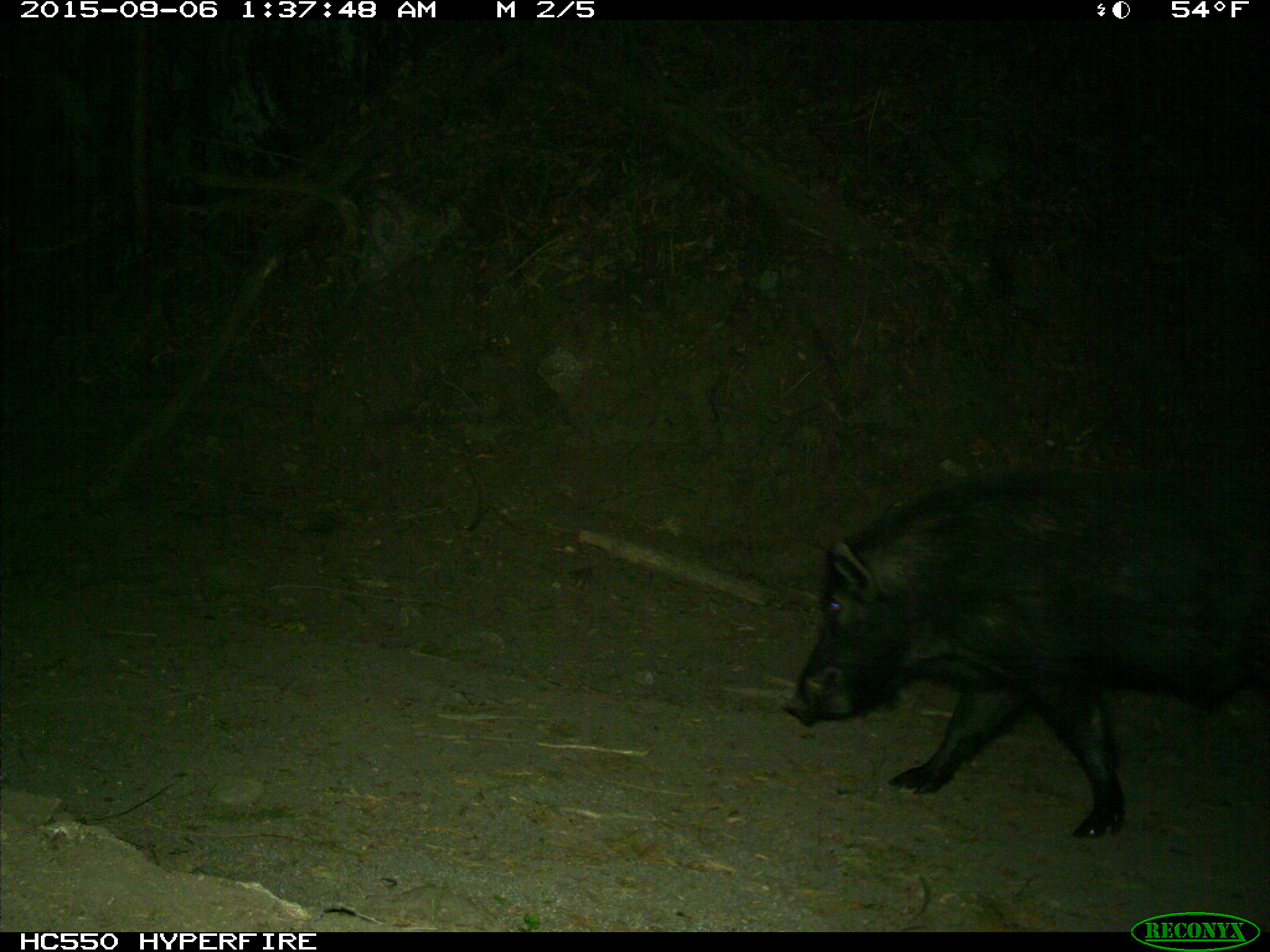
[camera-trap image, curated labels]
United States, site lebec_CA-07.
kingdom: Animalia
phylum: Chordata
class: Mammalia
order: Artiodactyla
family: Suidae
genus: Sus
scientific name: Sus scrofa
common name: wild boar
Sus scrofa (wild boar).